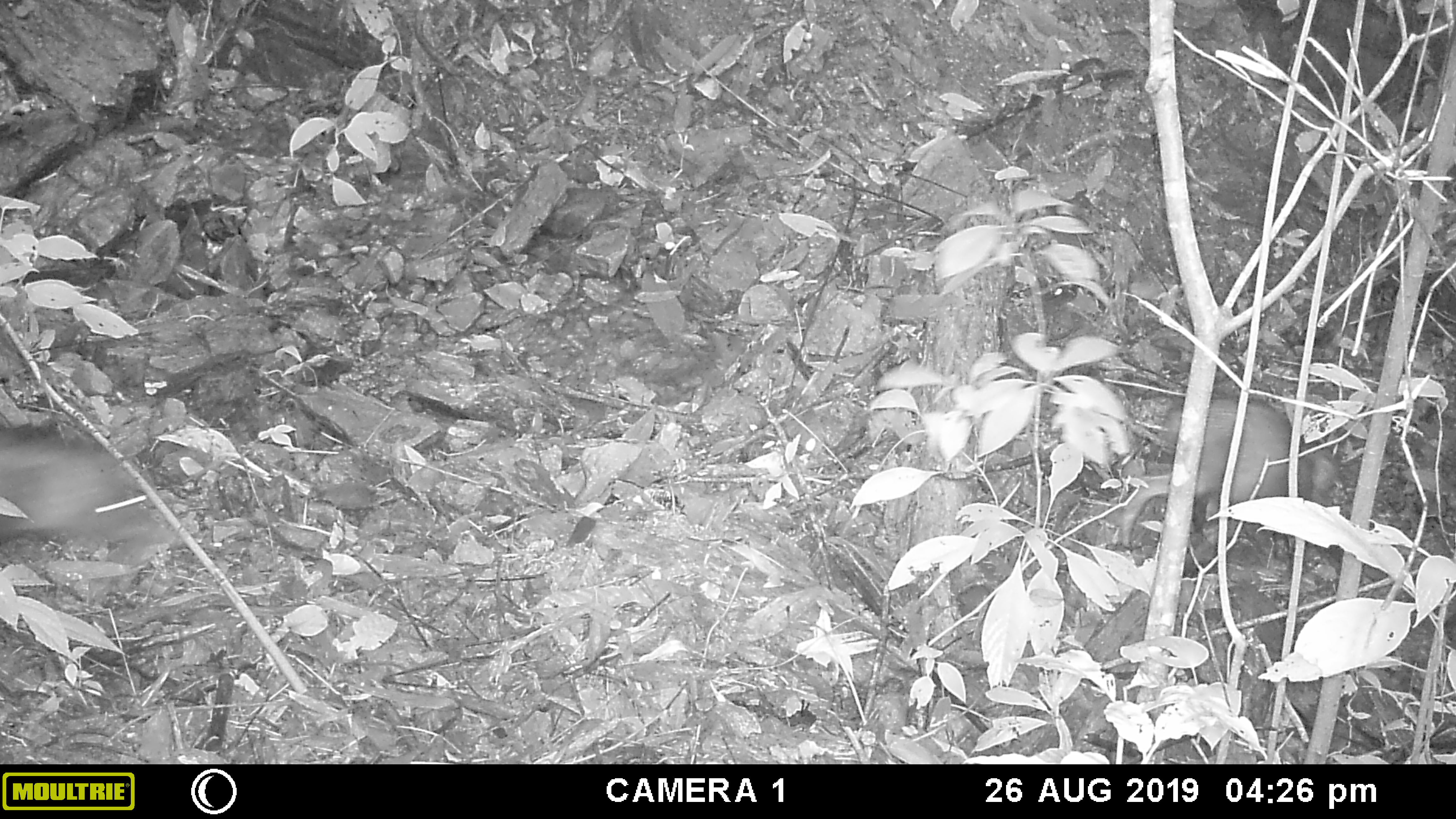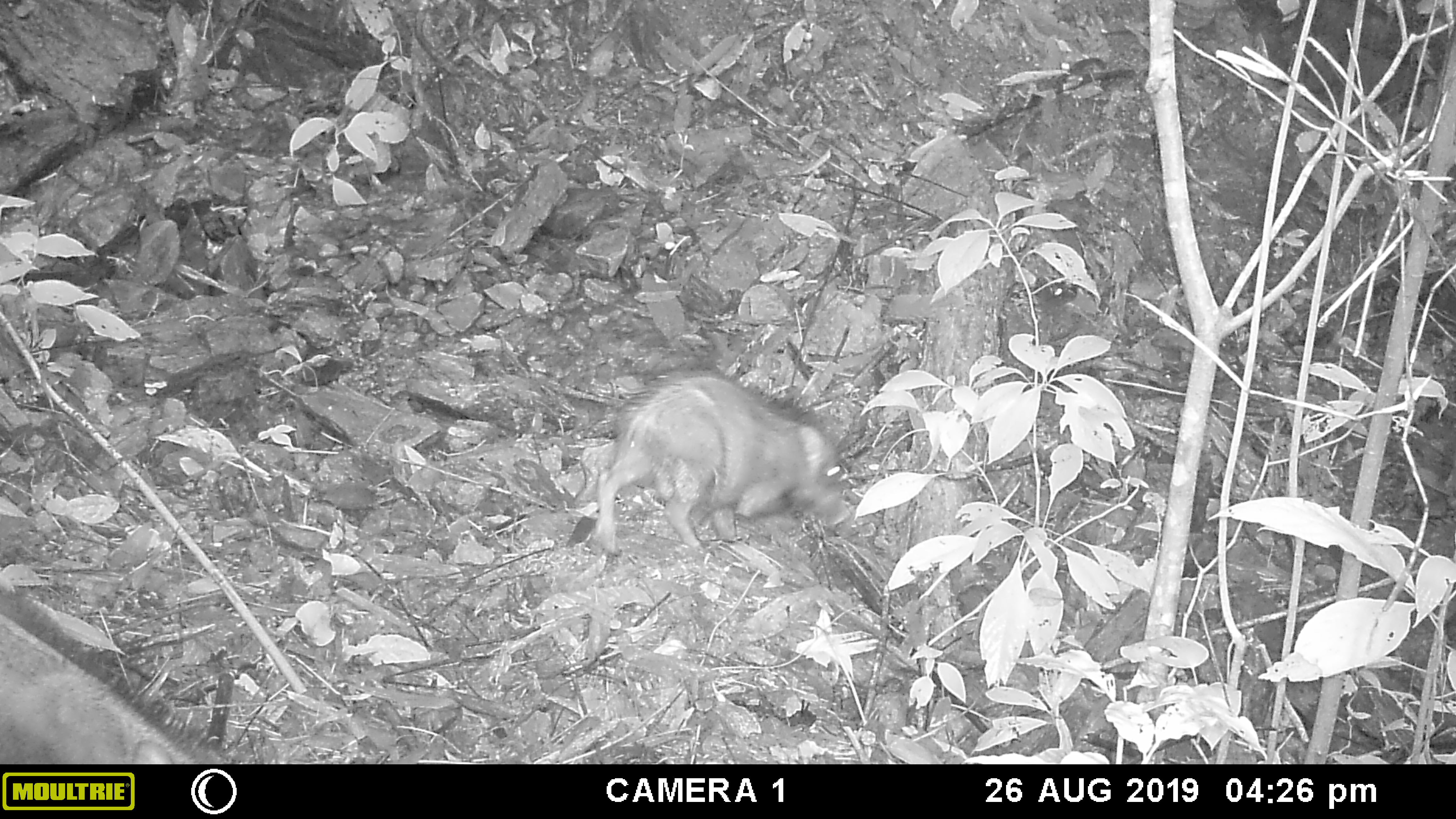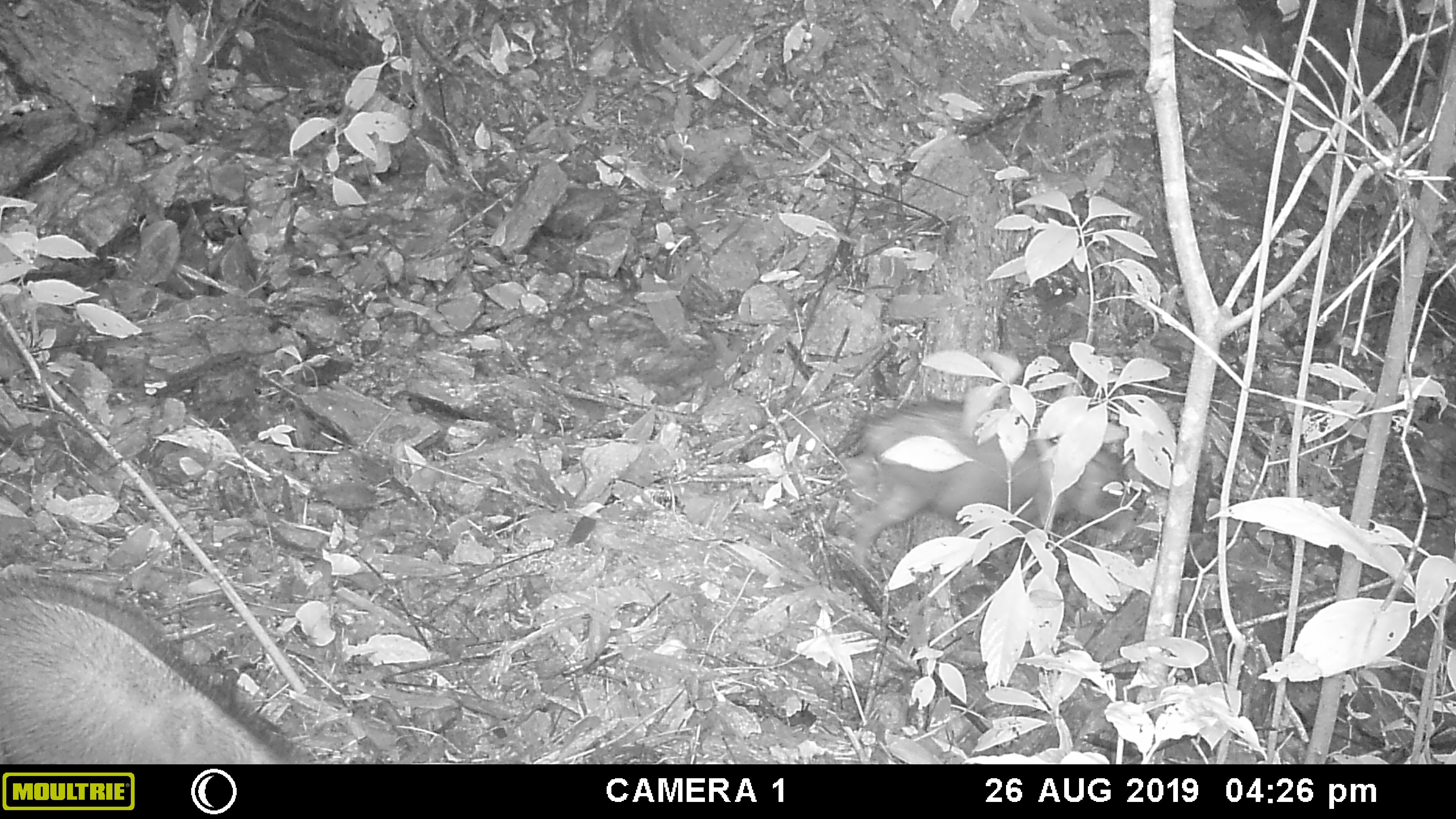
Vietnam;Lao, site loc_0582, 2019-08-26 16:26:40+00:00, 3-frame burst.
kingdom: Animalia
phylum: Chordata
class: Mammalia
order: Artiodactyla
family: Suidae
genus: Sus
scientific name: Sus scrofa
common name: eurasian wild pig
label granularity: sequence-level